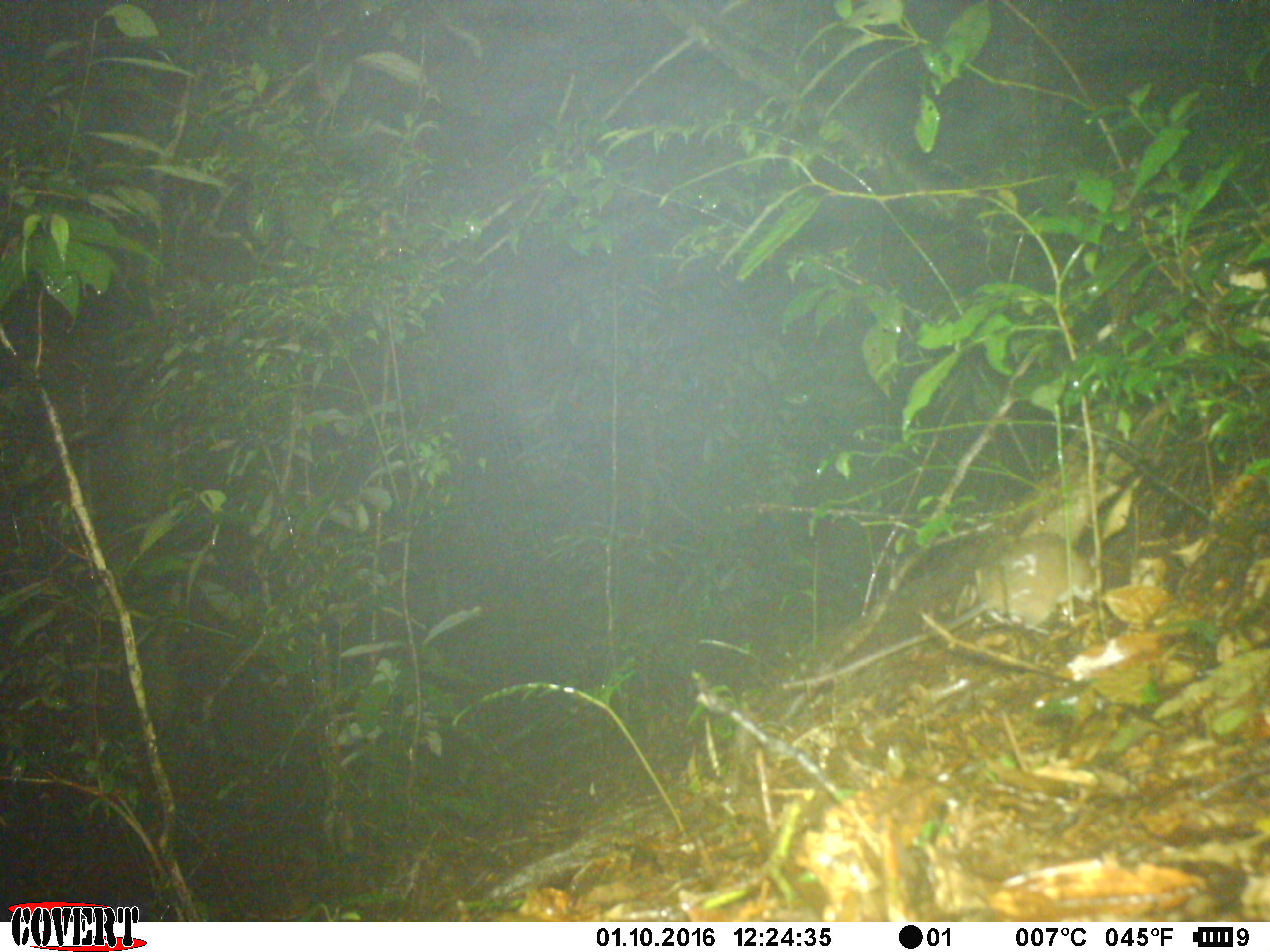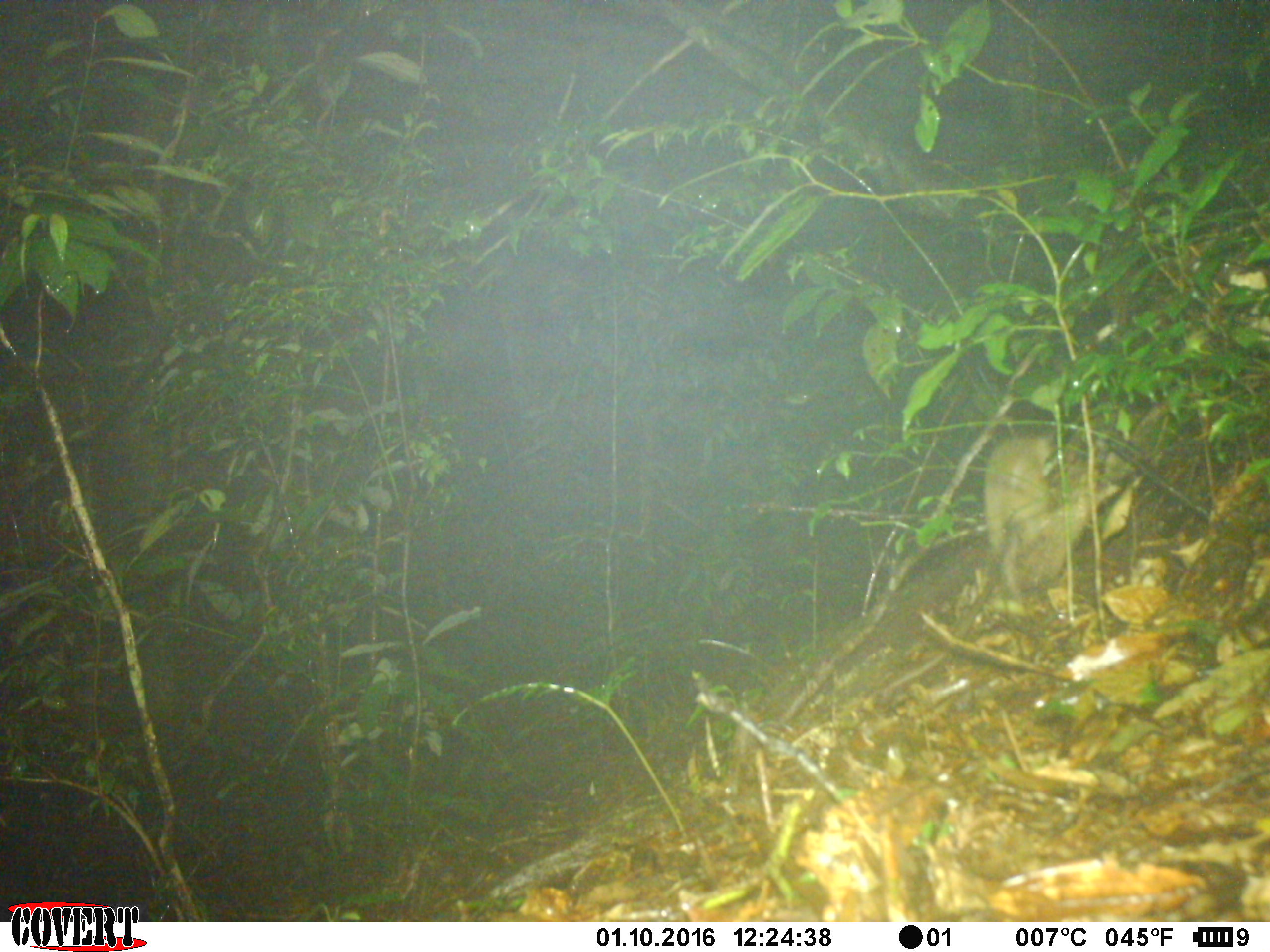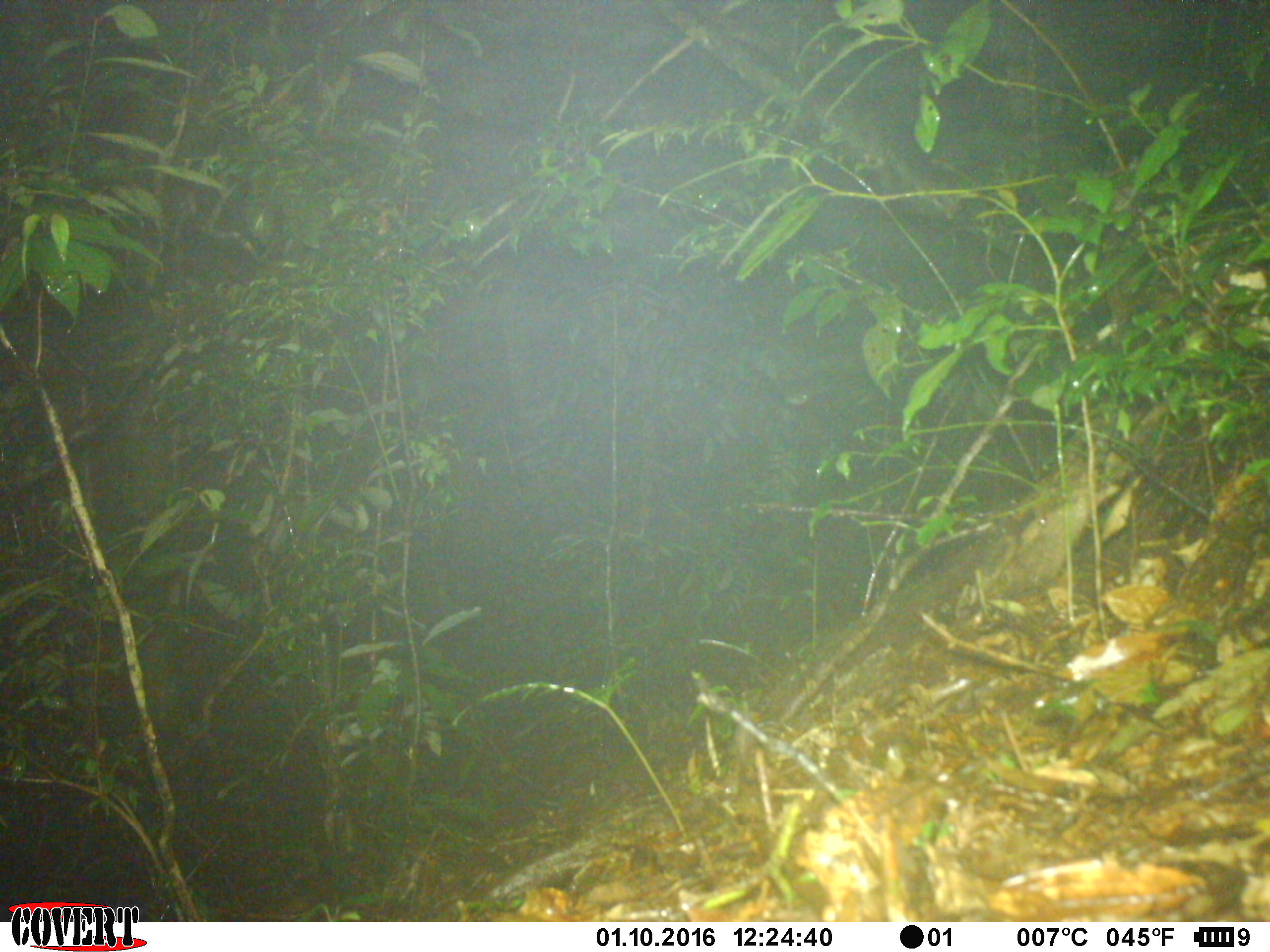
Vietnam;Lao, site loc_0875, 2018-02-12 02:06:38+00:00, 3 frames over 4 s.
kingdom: Animalia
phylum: Chordata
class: Mammalia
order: Rodentia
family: Muridae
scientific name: Muridae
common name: old-world mice and rats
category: unidentified murid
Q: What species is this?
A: Unidentified murid (old-world mice and rats) (Muridae).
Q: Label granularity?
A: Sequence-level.